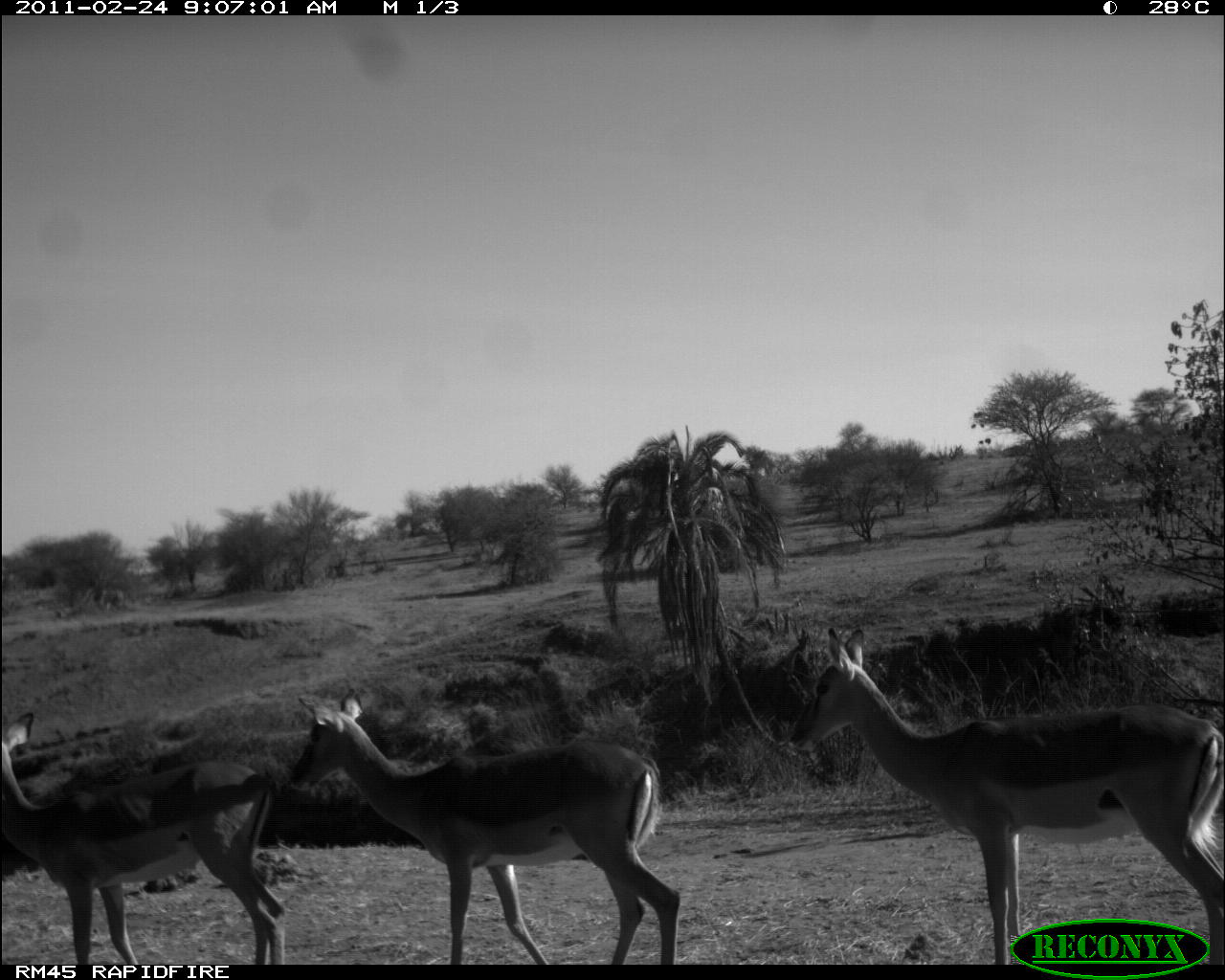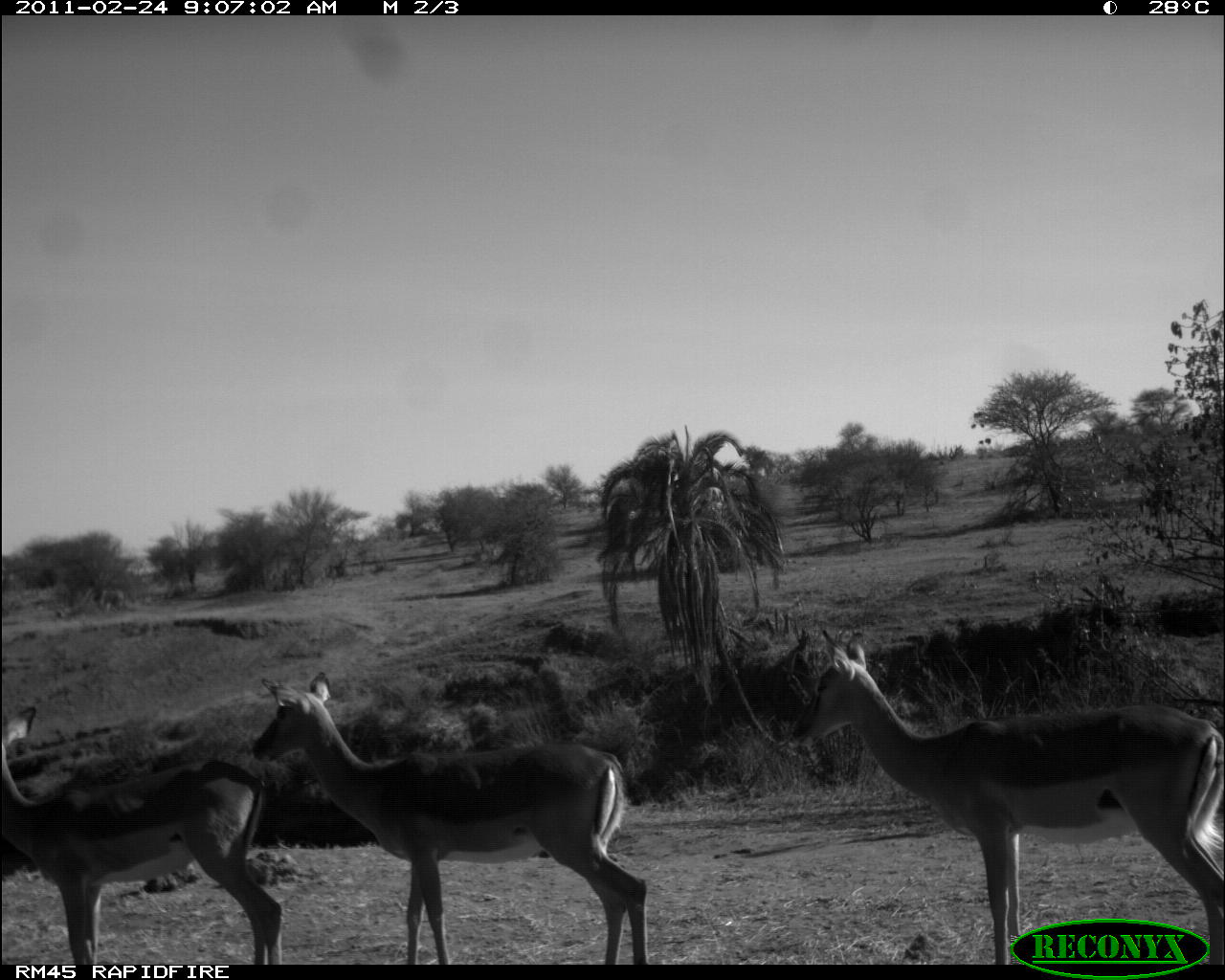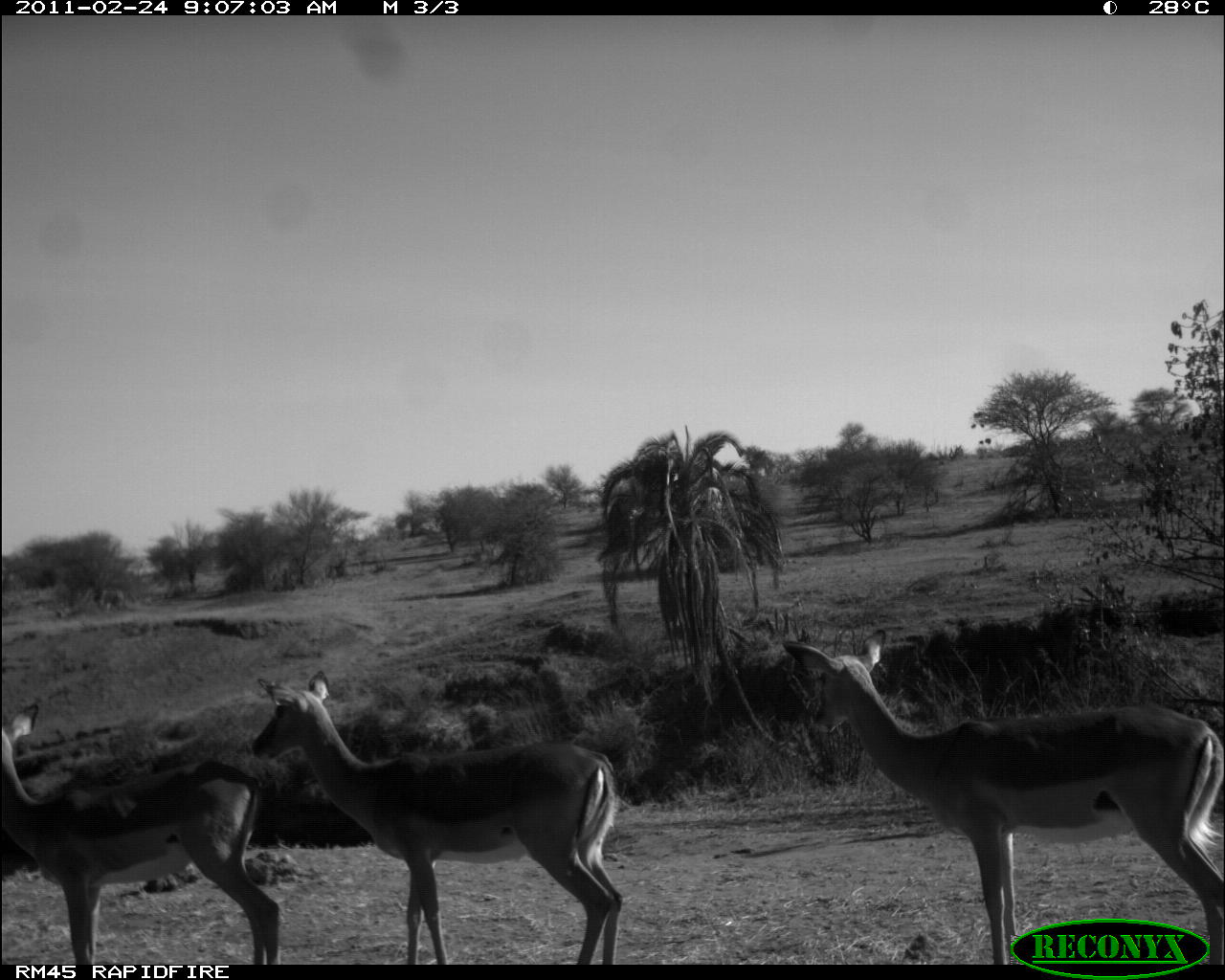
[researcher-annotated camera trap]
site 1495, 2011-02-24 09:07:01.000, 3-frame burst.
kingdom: Animalia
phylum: Chordata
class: Mammalia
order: Artiodactyla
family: Bovidae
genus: Aepyceros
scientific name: Aepyceros melampus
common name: impala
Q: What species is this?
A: Aepyceros melampus (impala).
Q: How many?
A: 3.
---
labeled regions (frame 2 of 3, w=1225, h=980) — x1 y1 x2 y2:
aepyceros melampus: 784 622 1225 964; 246 668 651 964; 0 701 284 964